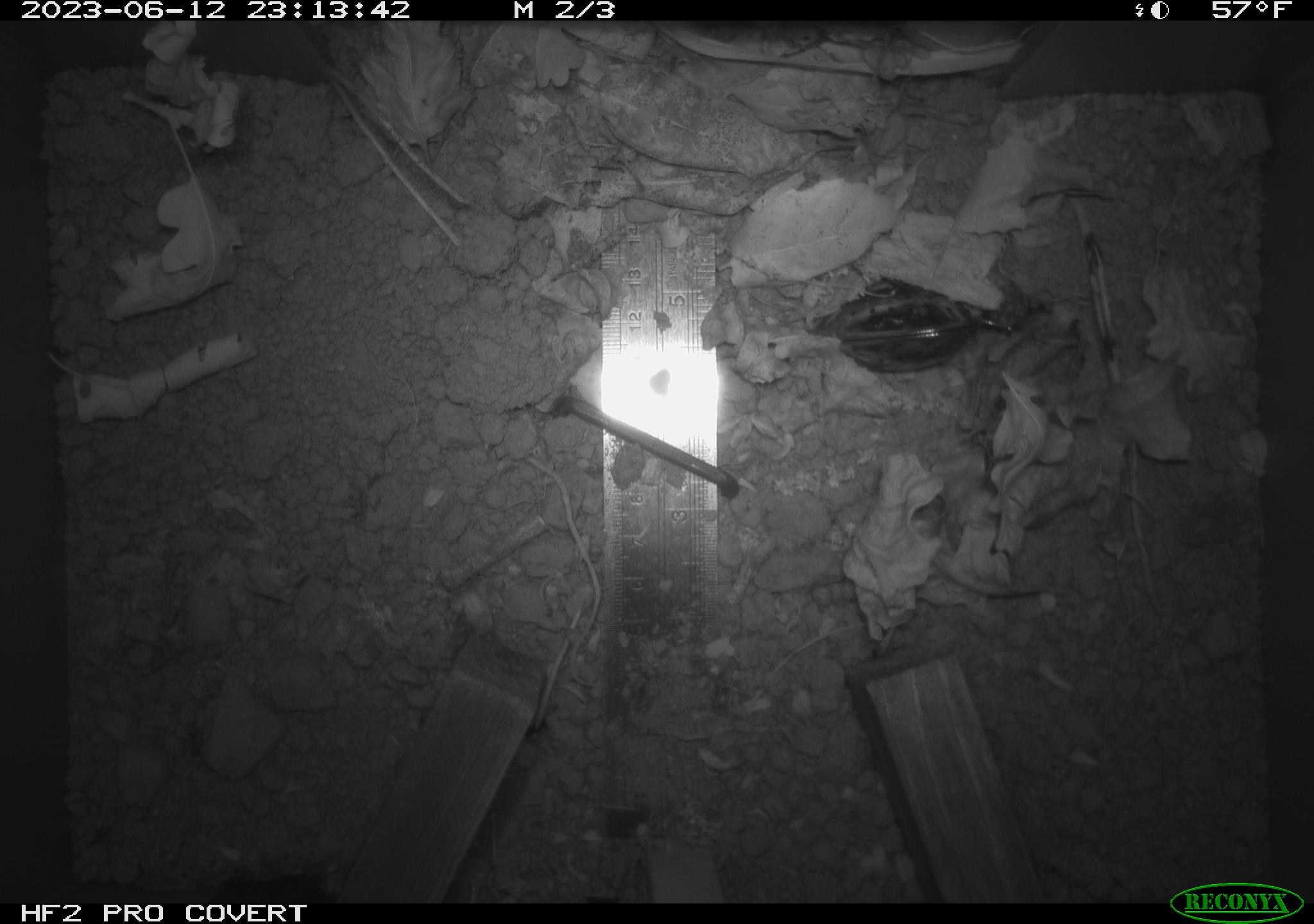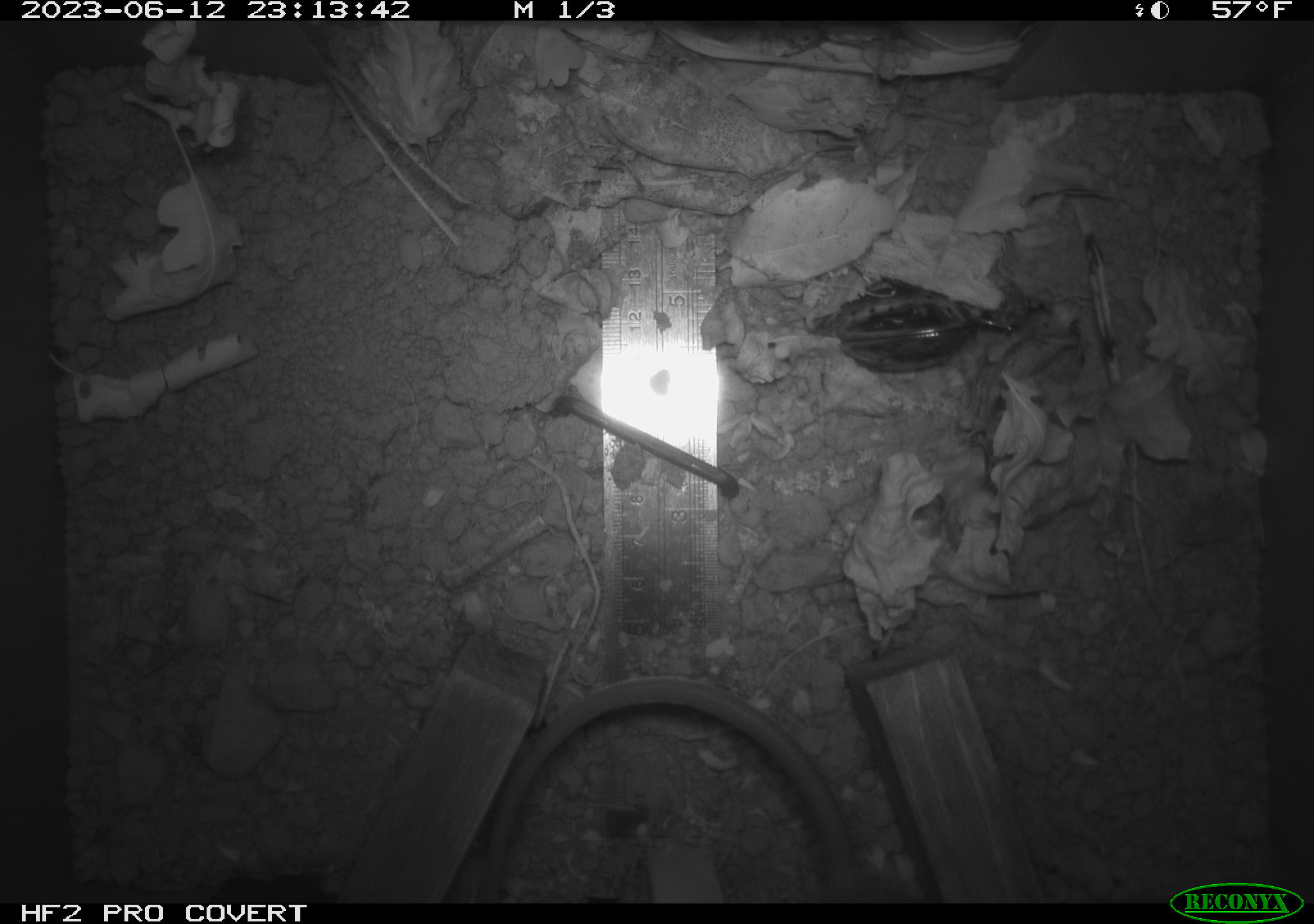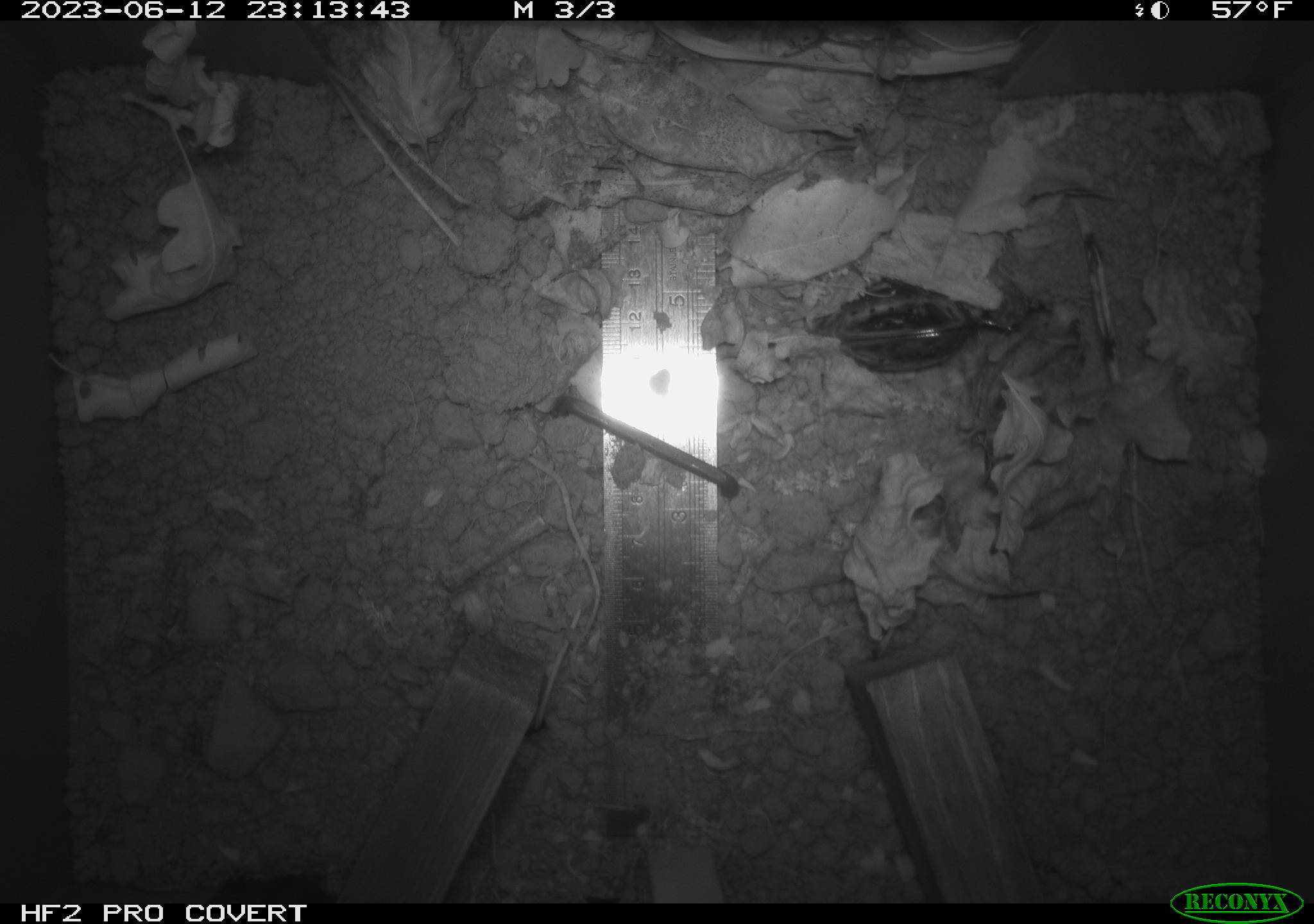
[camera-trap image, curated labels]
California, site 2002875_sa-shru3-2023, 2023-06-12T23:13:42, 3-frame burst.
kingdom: Animalia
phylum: Chordata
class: Mammalia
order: Rodentia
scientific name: Rodentia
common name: mouse species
Mouse species (Rodentia).